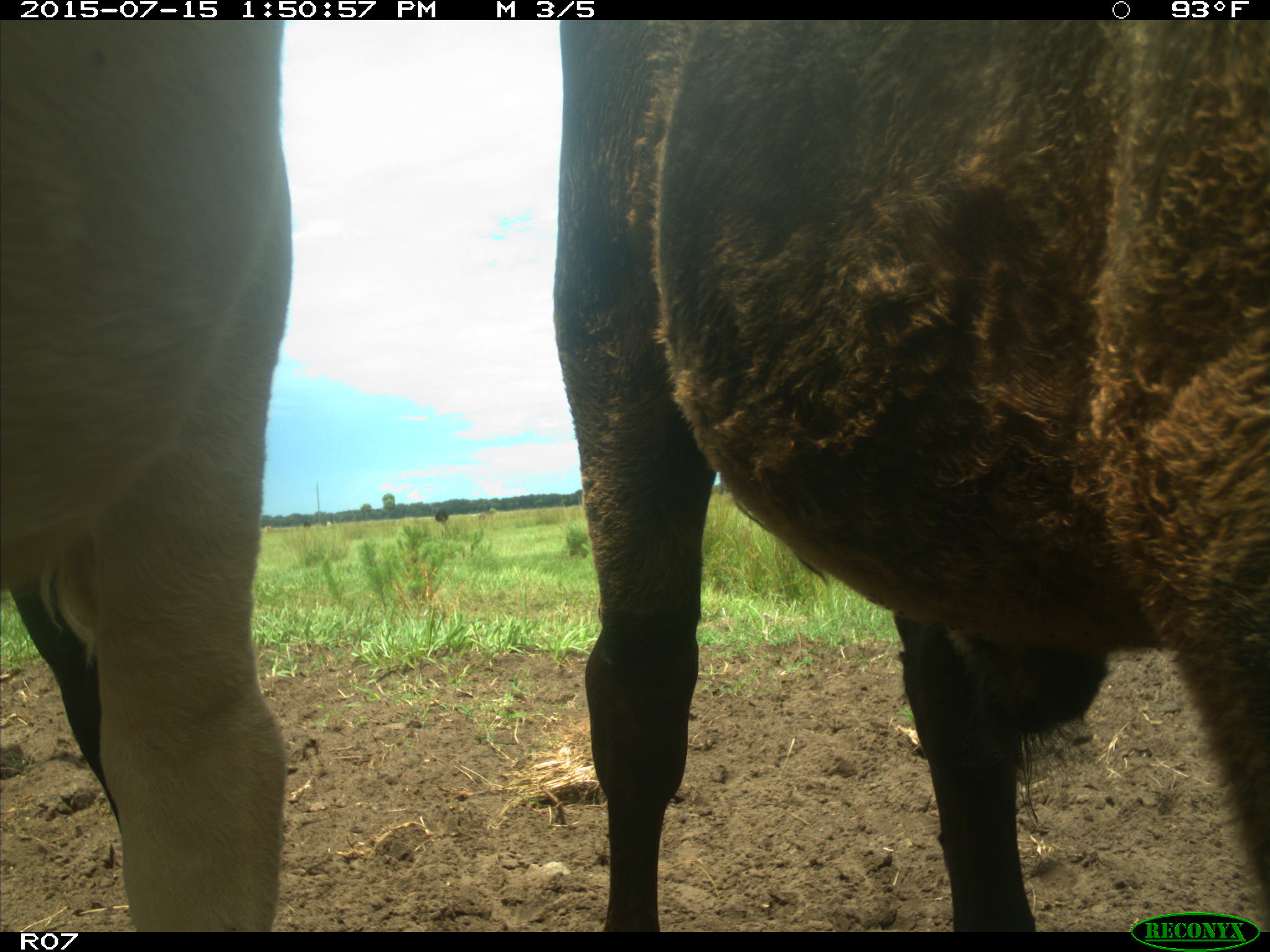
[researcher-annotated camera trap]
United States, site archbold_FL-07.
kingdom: Animalia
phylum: Chordata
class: Mammalia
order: Artiodactyla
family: Bovidae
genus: Bos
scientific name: Bos taurus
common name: domestic cow